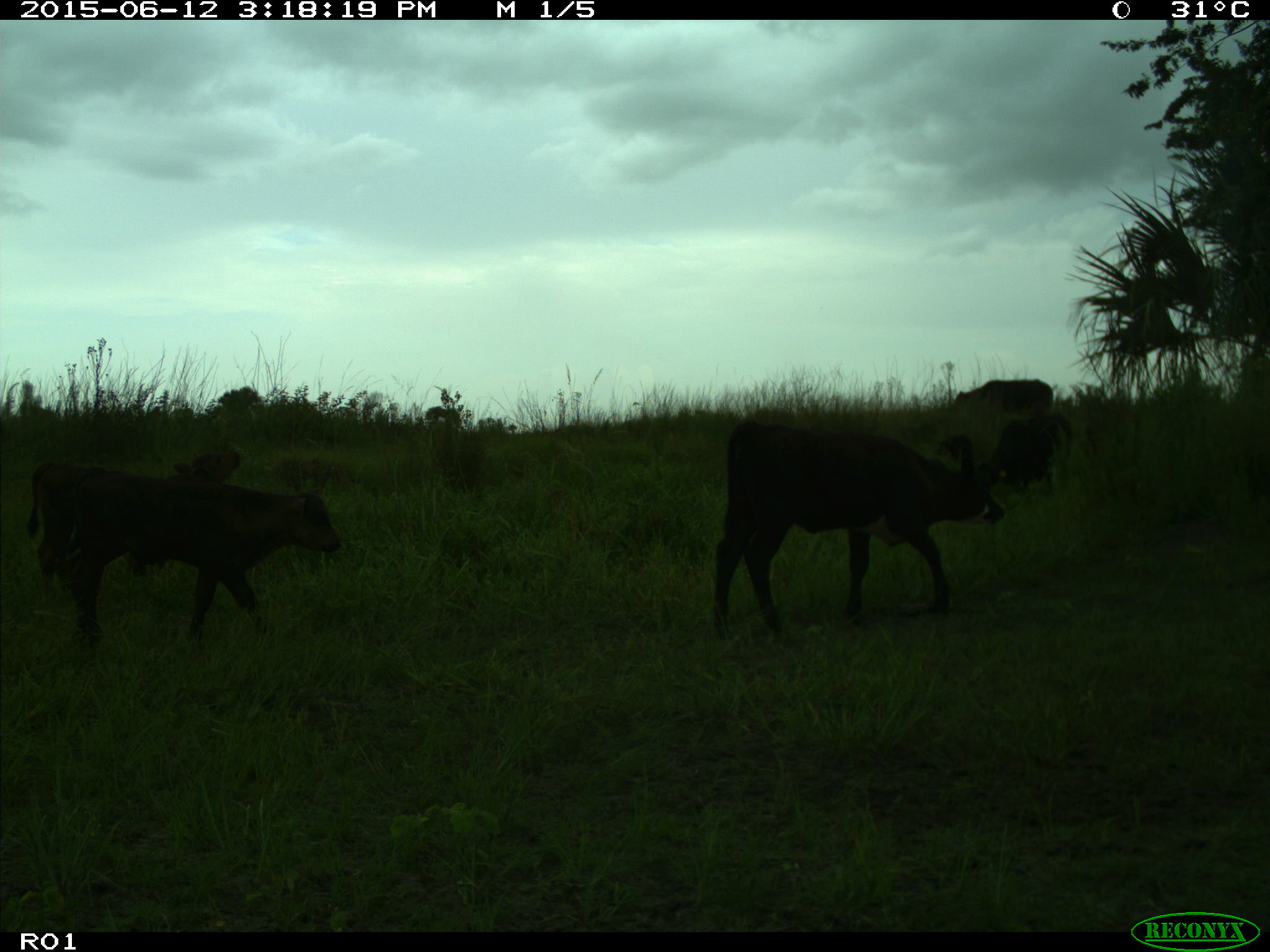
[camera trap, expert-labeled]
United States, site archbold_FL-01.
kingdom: Animalia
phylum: Chordata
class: Mammalia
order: Artiodactyla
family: Bovidae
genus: Bos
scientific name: Bos taurus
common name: domestic cow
Bos taurus (domestic cow).